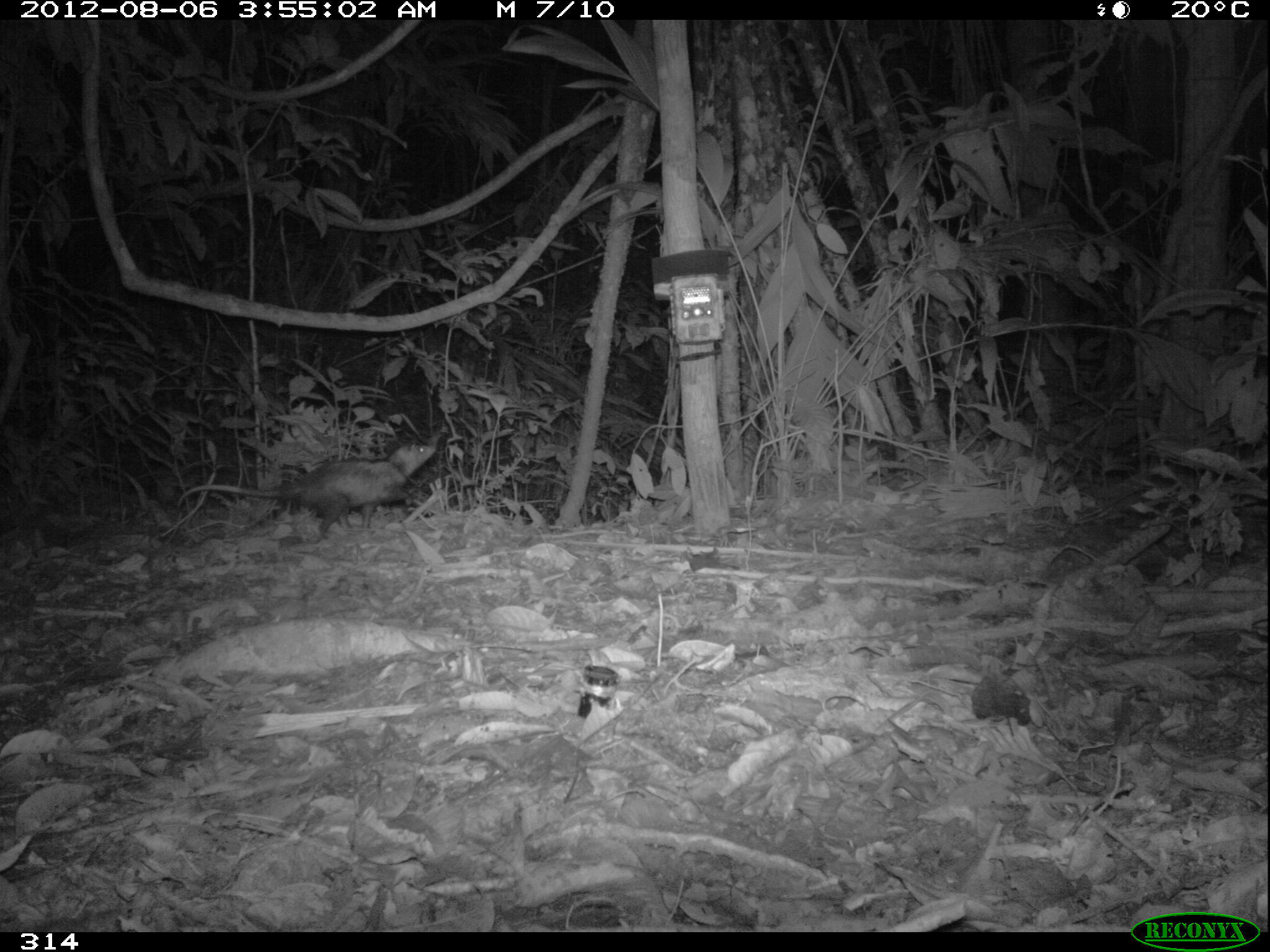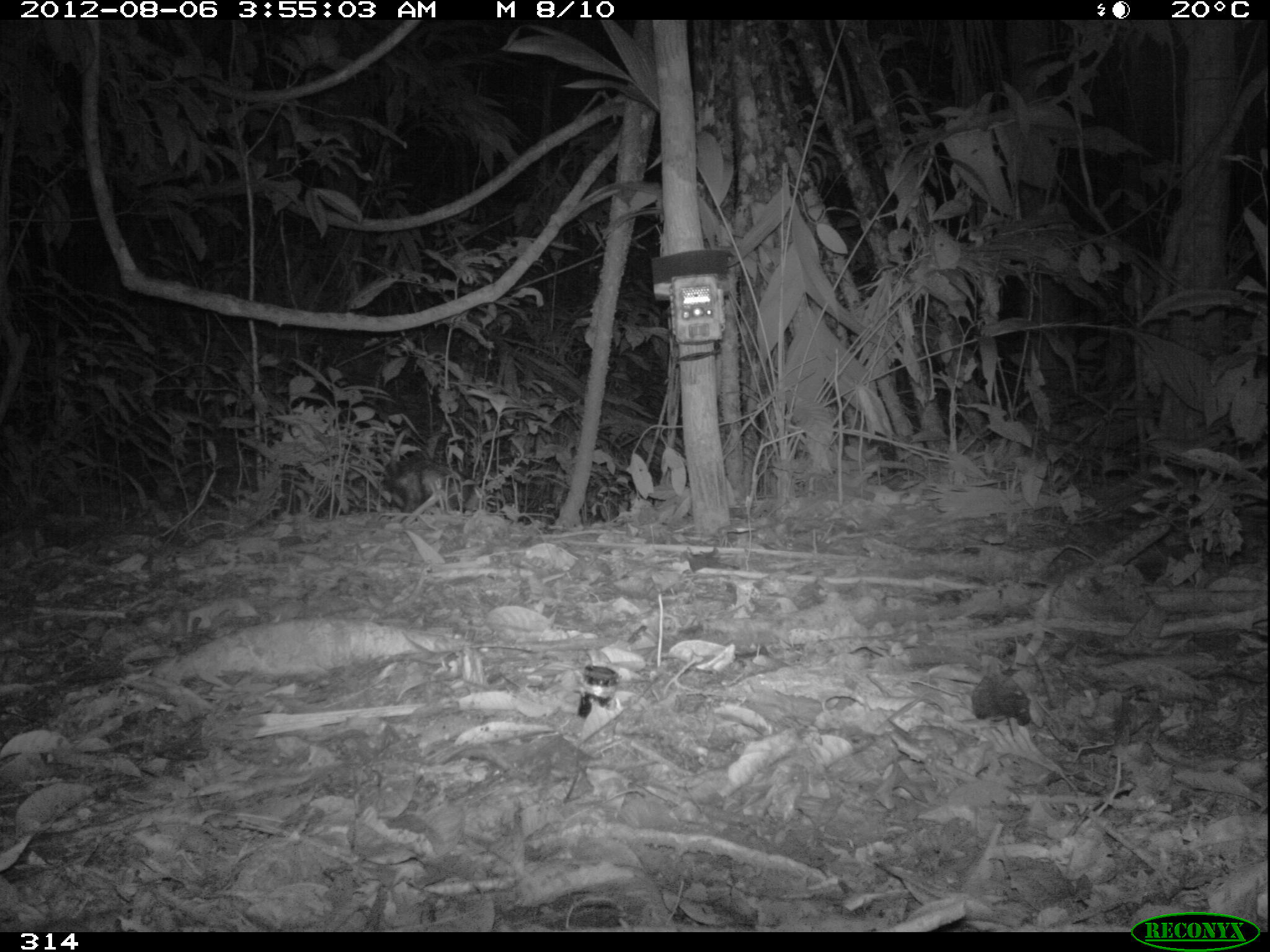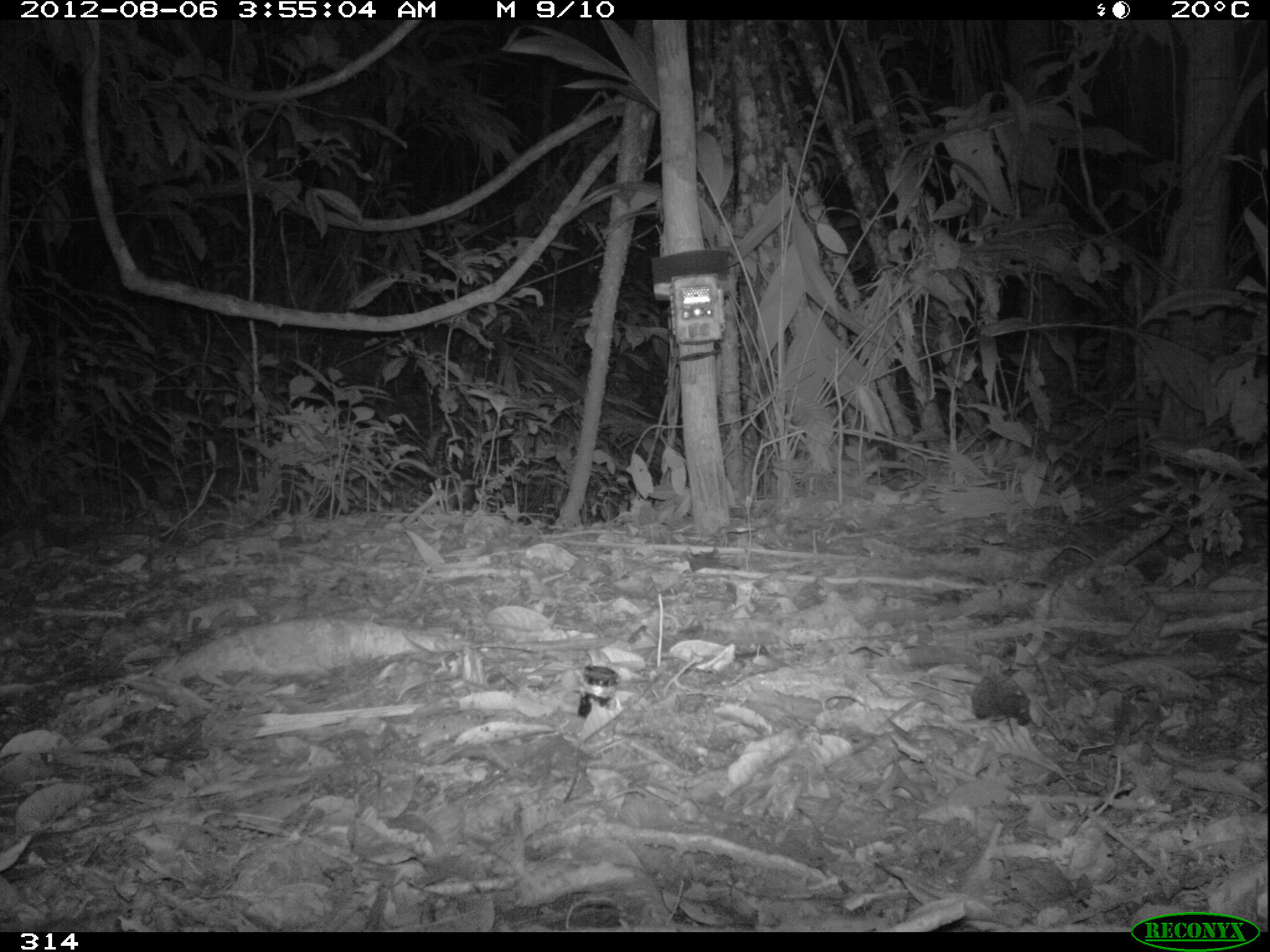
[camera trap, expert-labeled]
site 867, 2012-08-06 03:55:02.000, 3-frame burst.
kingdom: Animalia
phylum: Chordata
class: Mammalia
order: Didelphimorphia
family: Didelphidae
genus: Didelphis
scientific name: Didelphis marsupialis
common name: southern opossum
Didelphis marsupialis (southern opossum).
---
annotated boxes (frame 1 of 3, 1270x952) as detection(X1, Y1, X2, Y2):
didelphis marsupialis: detection(178, 442, 440, 542)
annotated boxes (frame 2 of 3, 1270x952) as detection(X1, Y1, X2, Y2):
didelphis marsupialis: detection(383, 430, 452, 525)